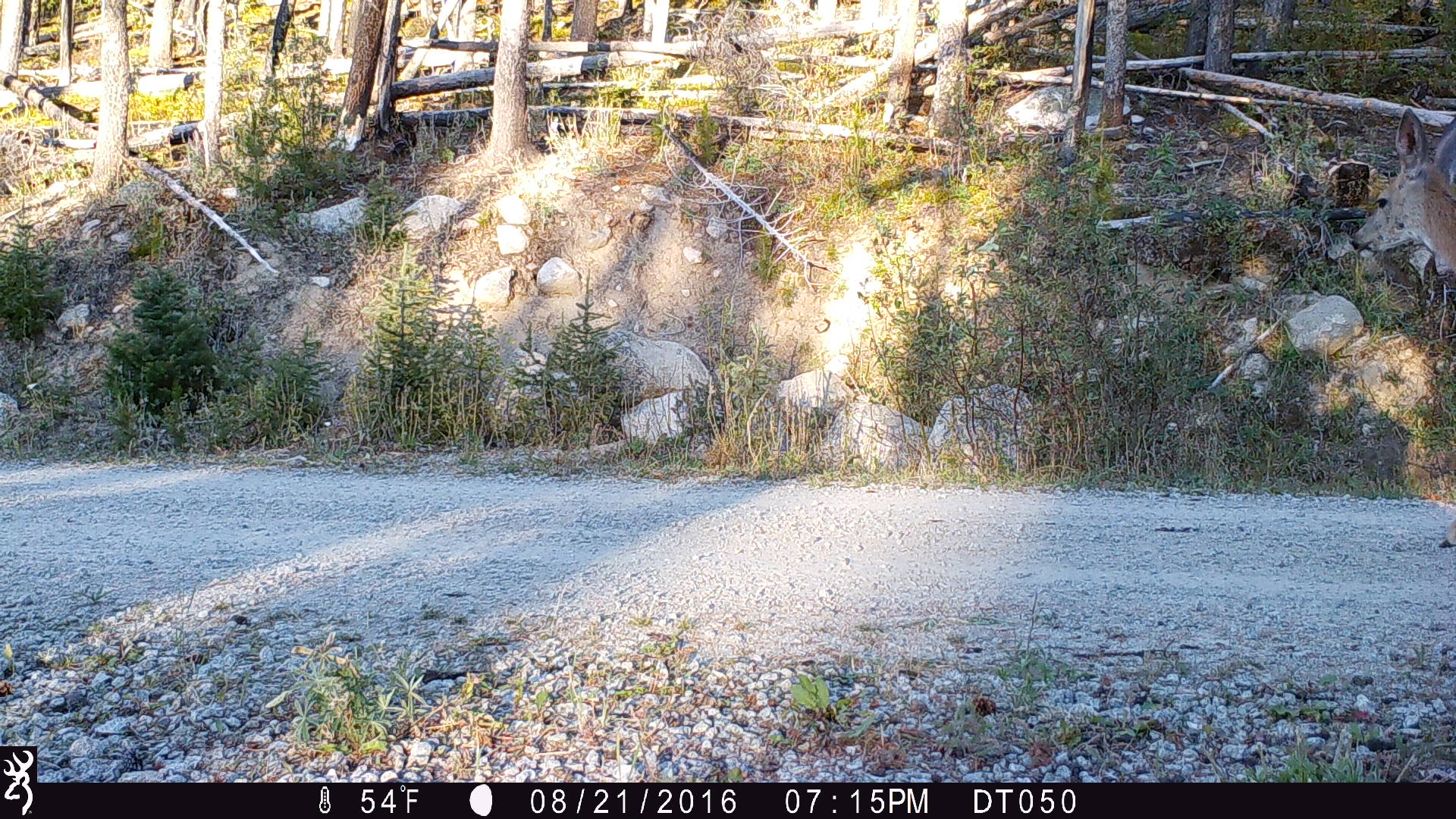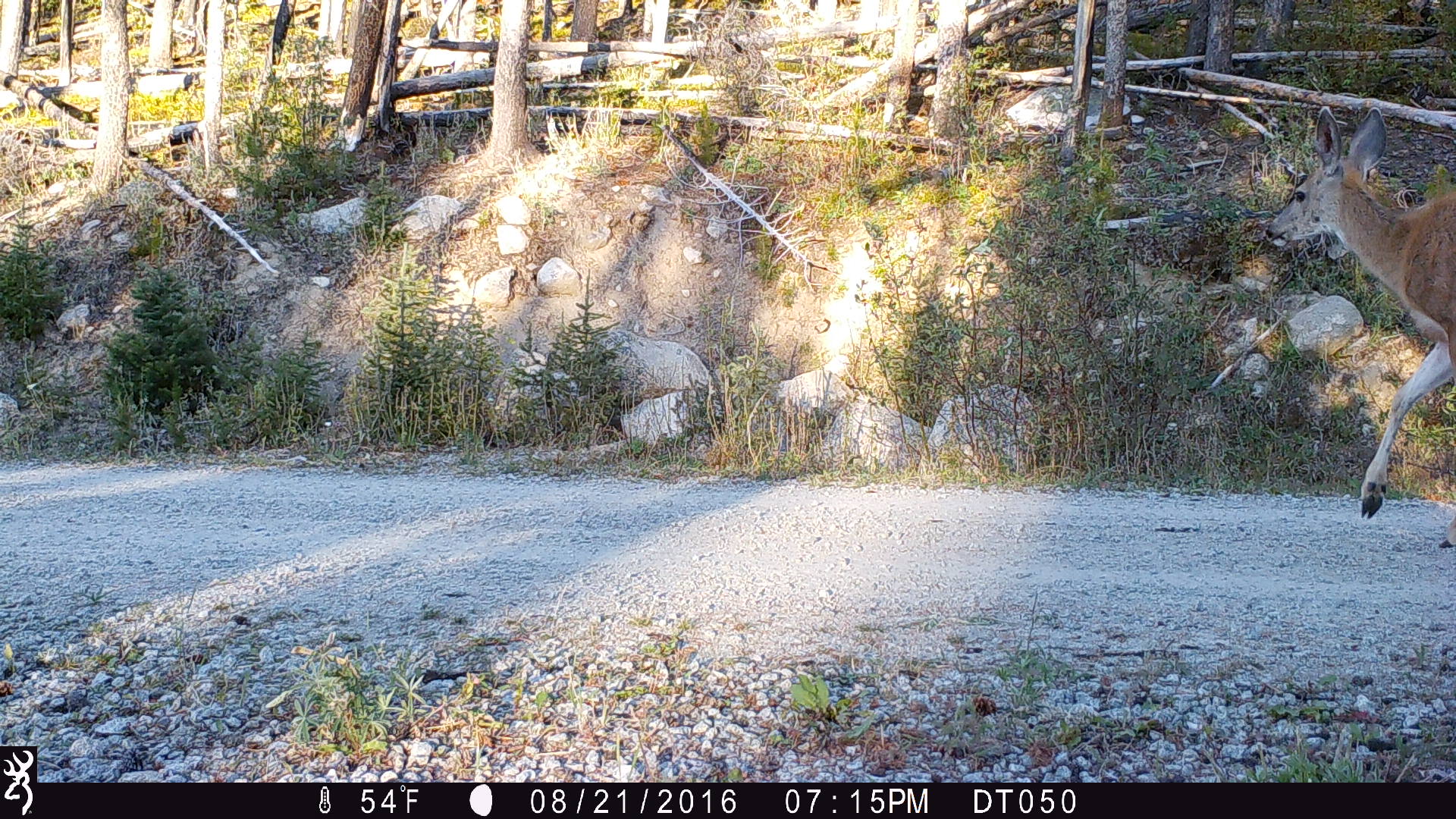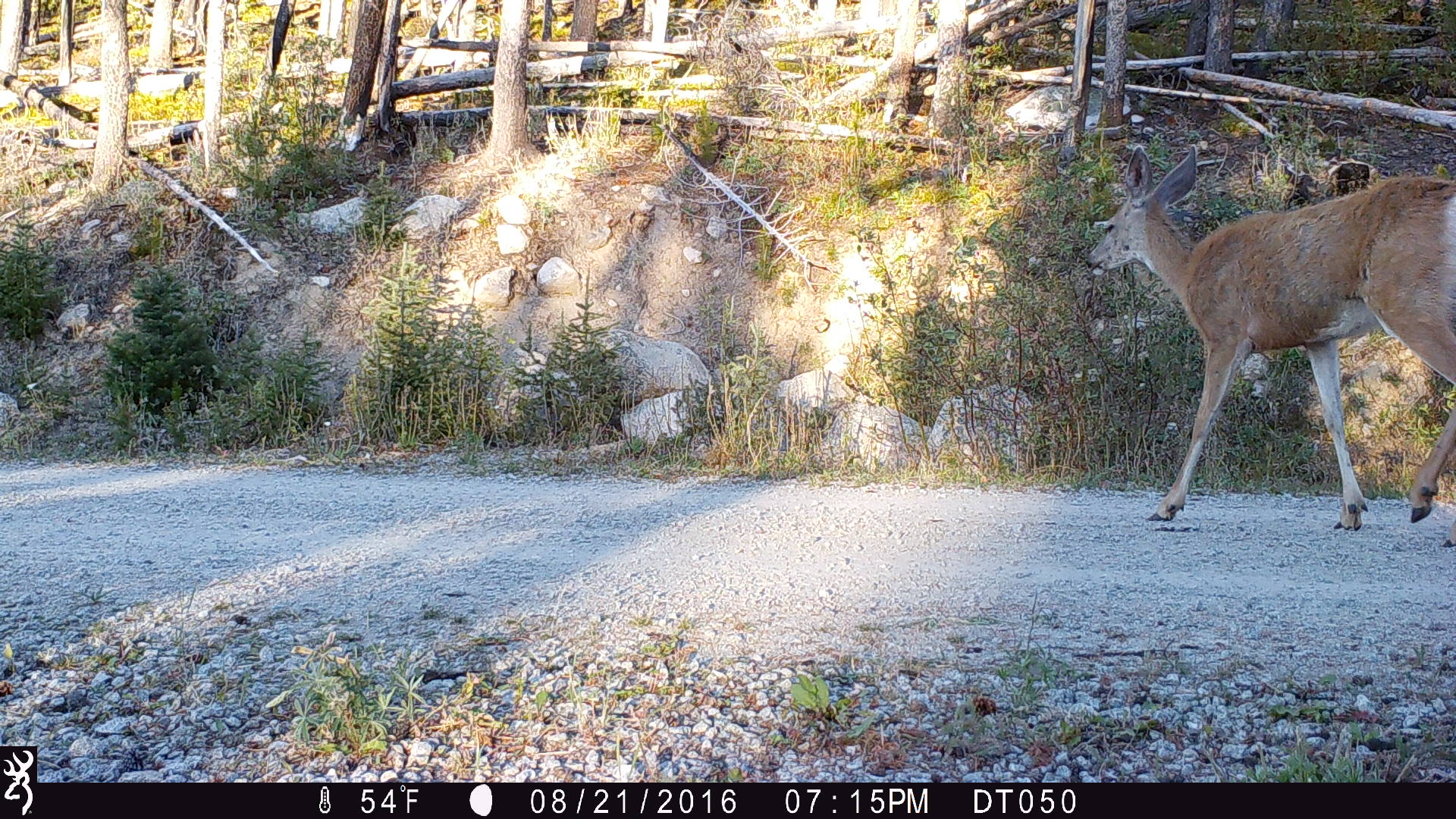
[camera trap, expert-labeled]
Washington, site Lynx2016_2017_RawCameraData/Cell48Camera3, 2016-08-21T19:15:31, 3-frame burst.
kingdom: Animalia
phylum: Chordata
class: Mammalia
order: Artiodactyla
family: Cervidae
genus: Odocoileus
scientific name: Odocoileus hemionus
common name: mule deer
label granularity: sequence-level